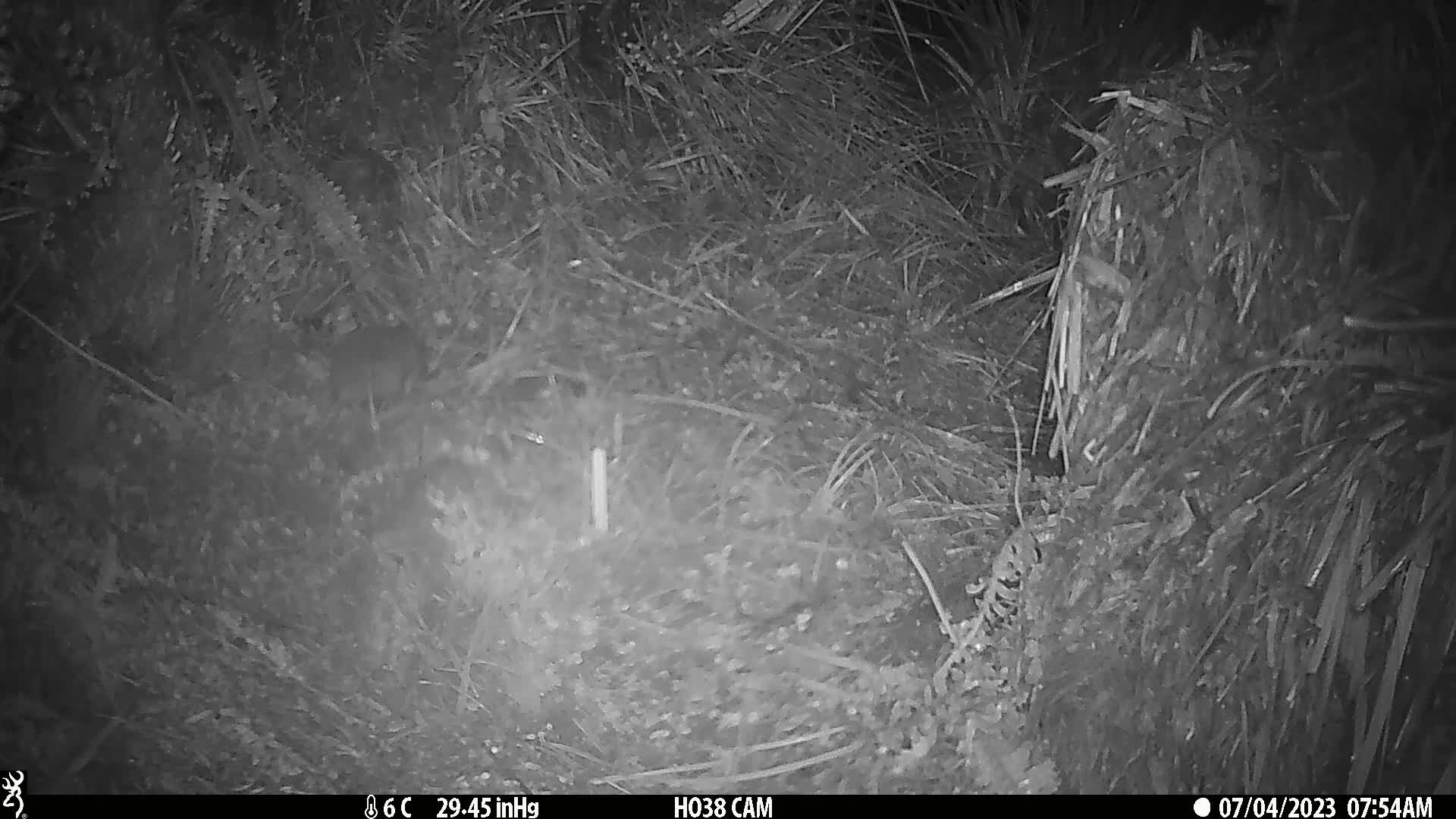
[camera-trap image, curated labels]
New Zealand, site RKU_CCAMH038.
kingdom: Animalia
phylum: Chordata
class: Mammalia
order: Rodentia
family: Muridae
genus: Rattus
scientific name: Rattus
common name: rat